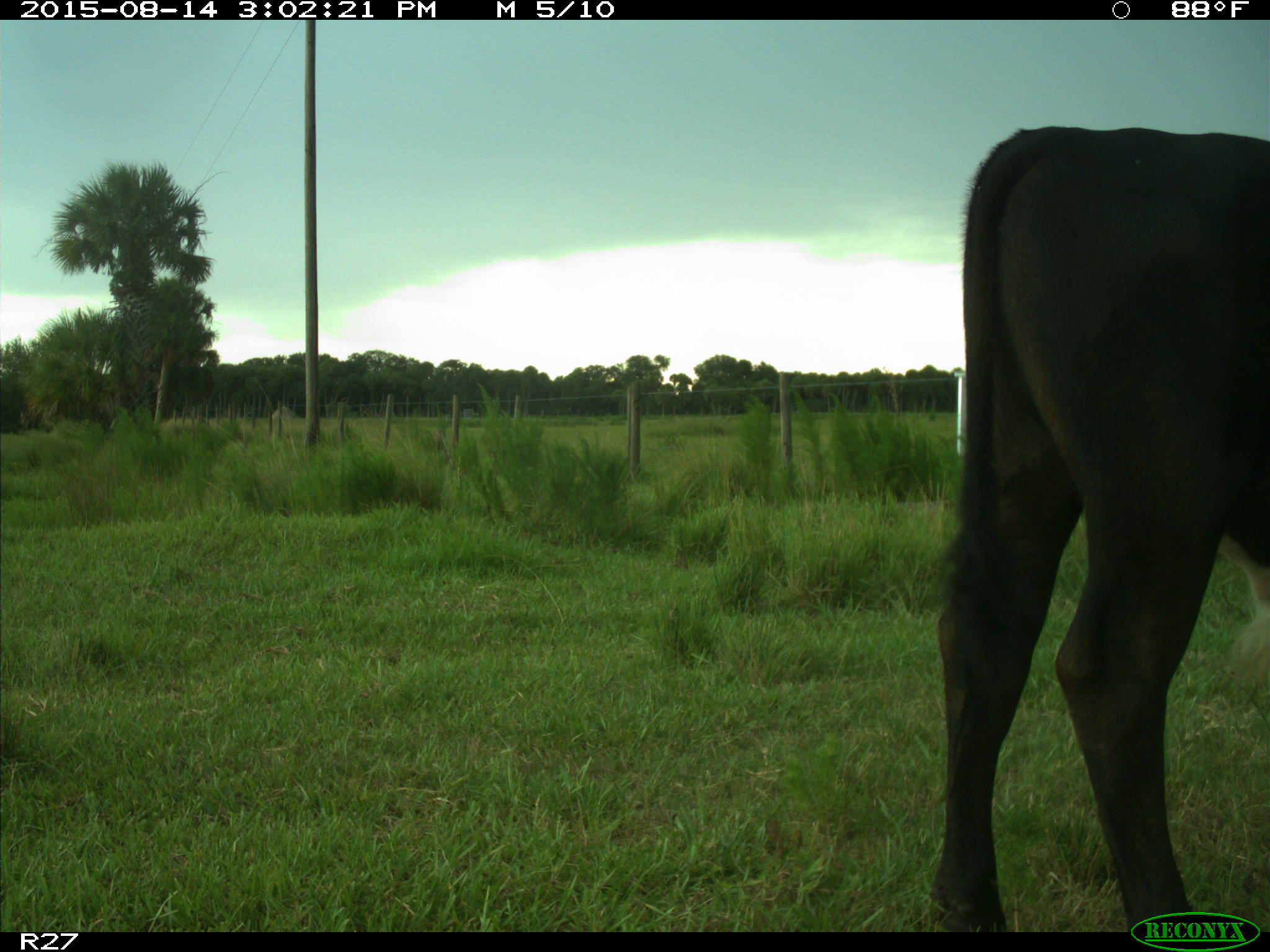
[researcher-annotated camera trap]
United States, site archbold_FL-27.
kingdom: Animalia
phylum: Chordata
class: Mammalia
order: Artiodactyla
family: Bovidae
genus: Bos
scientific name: Bos taurus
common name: domestic cow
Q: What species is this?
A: Bos taurus (domestic cow).